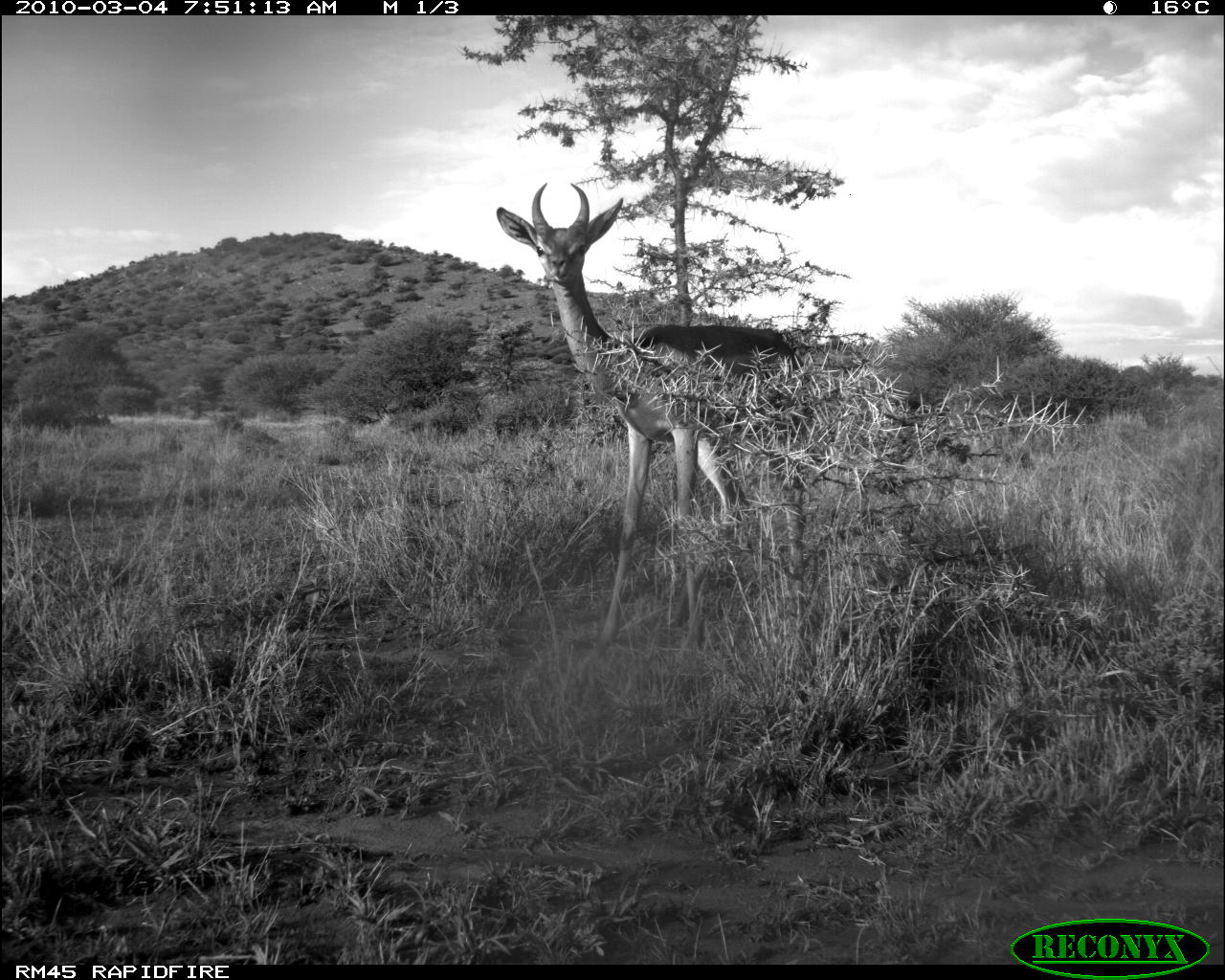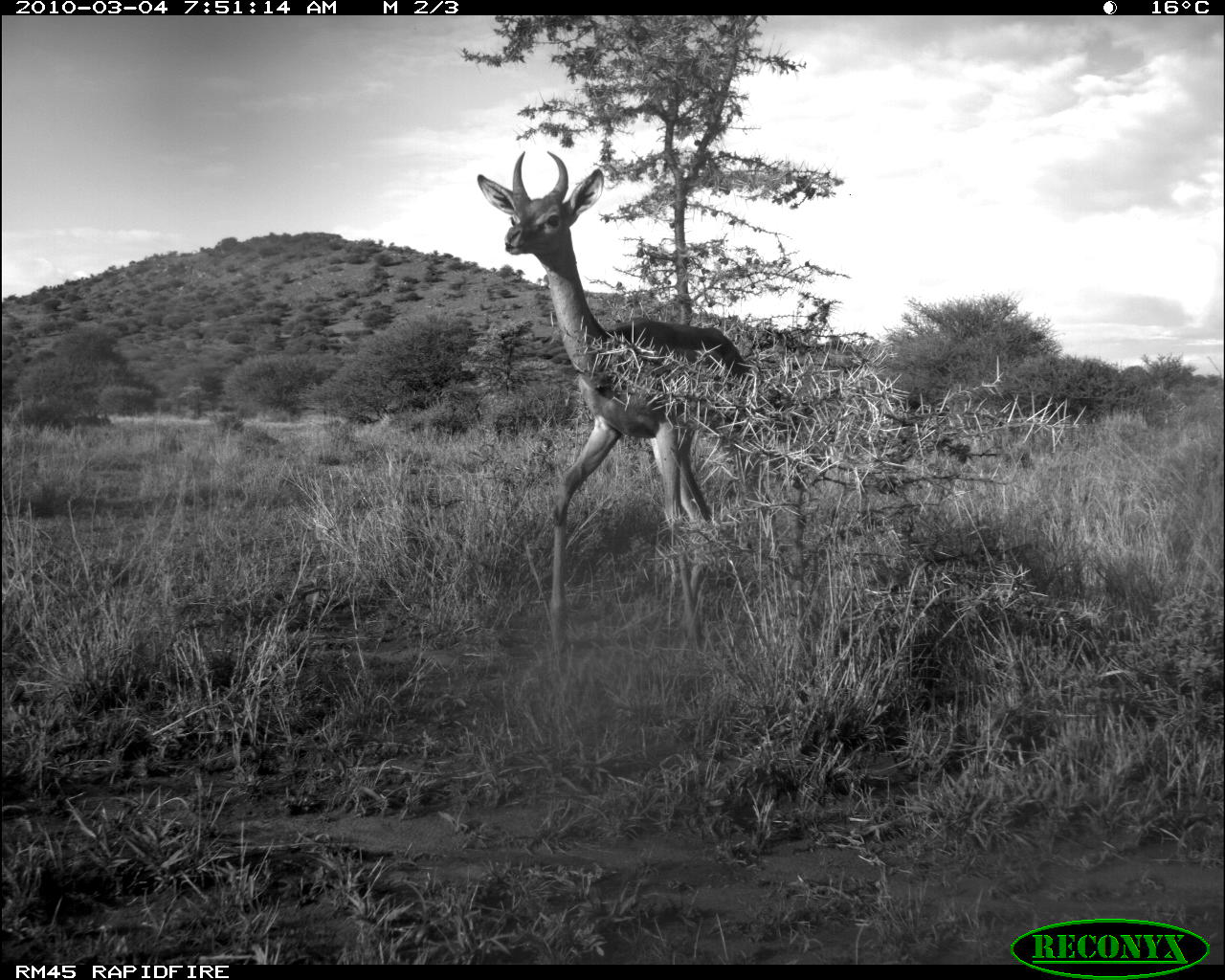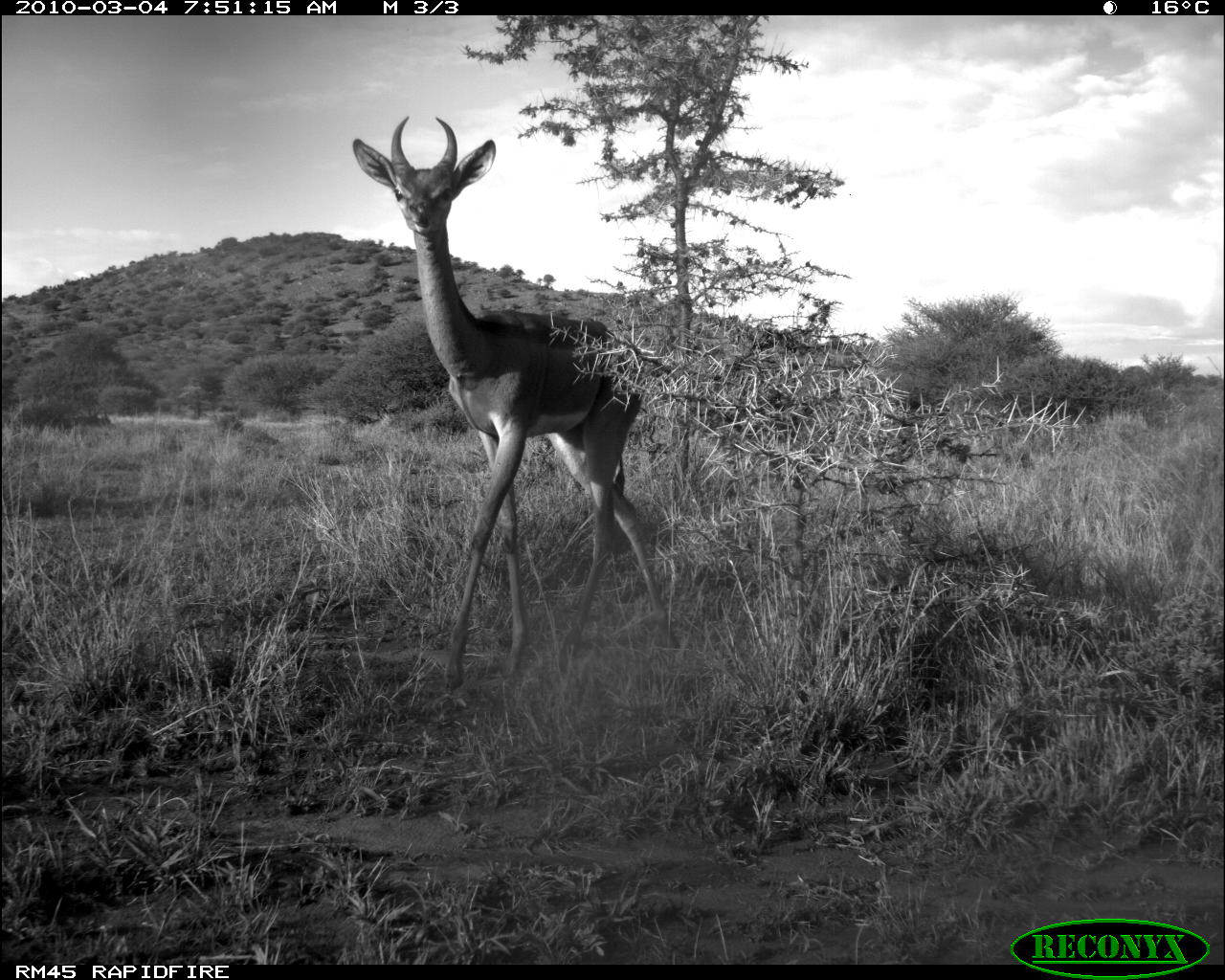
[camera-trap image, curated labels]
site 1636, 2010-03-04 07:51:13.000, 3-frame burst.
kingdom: Animalia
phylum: Chordata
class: Mammalia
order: Artiodactyla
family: Bovidae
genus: Litocranius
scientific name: Litocranius walleri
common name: gerenuk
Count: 1.